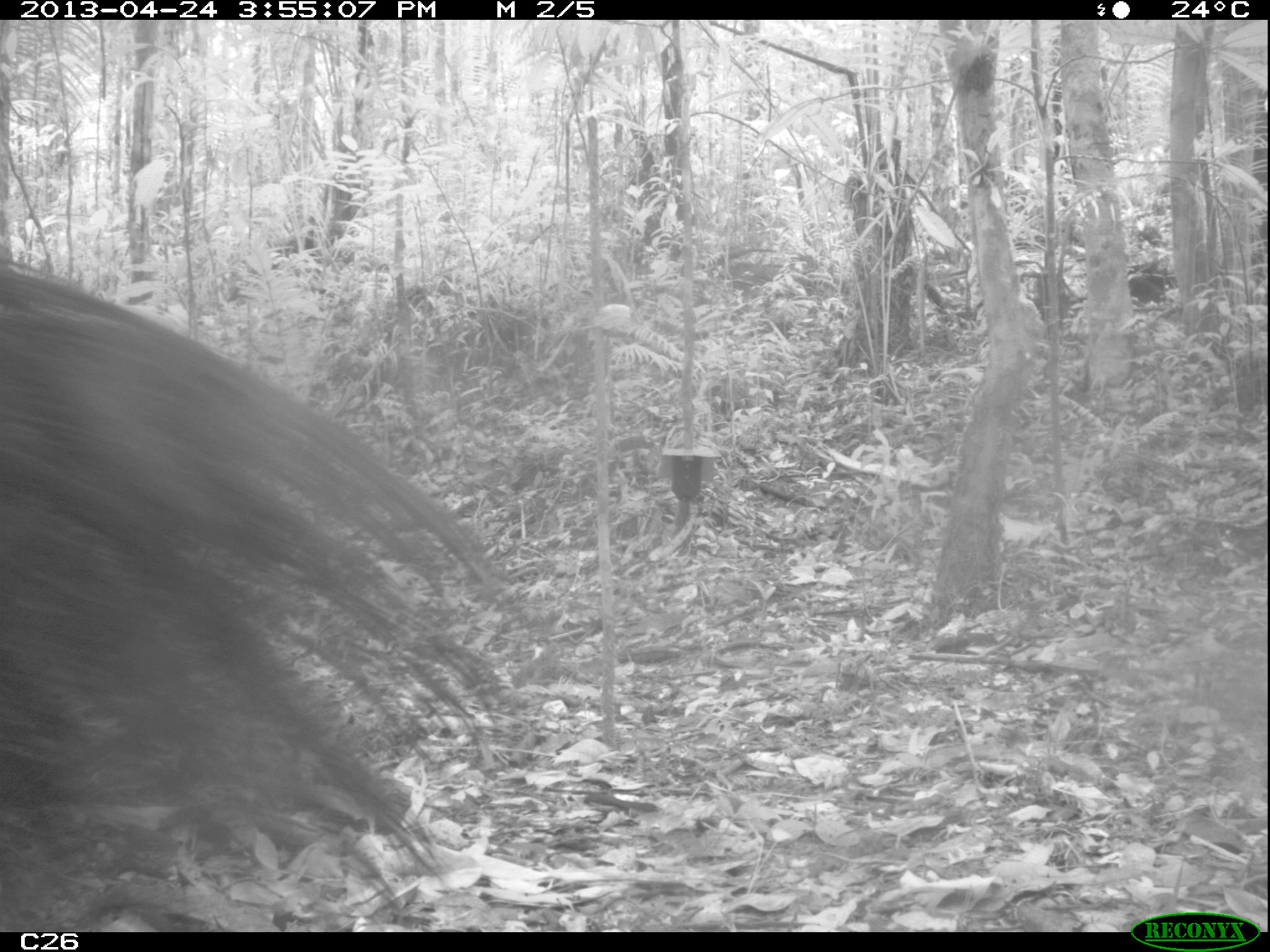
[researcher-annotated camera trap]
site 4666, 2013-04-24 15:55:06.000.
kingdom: Animalia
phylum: Chordata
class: Mammalia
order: Pilosa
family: Myrmecophagidae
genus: Myrmecophaga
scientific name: Myrmecophaga tridactyla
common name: giant anteater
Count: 1.